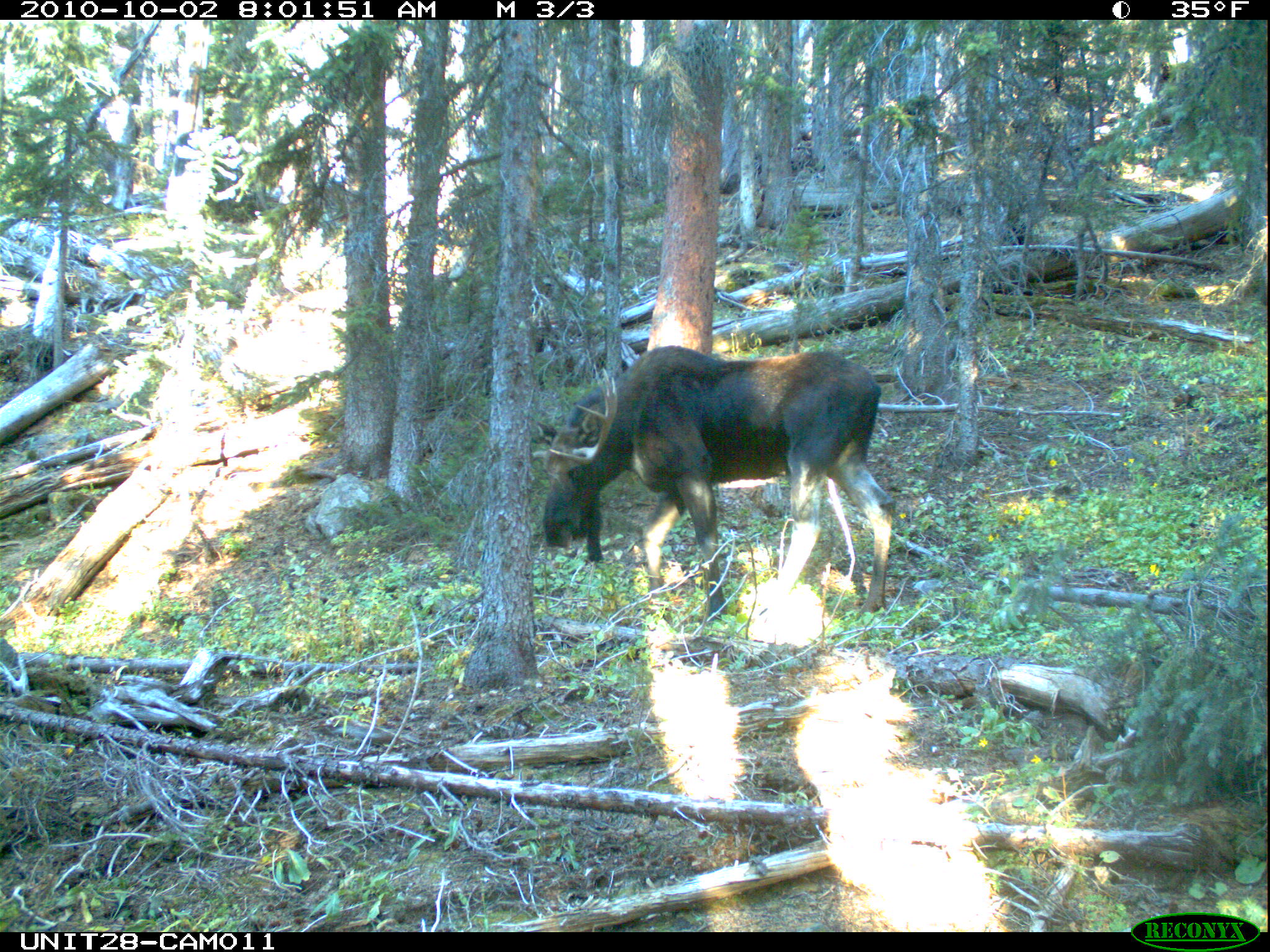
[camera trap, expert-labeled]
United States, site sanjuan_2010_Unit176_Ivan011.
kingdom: Animalia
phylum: Chordata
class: Mammalia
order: Artiodactyla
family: Cervidae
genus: Alces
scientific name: Alces alces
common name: moose